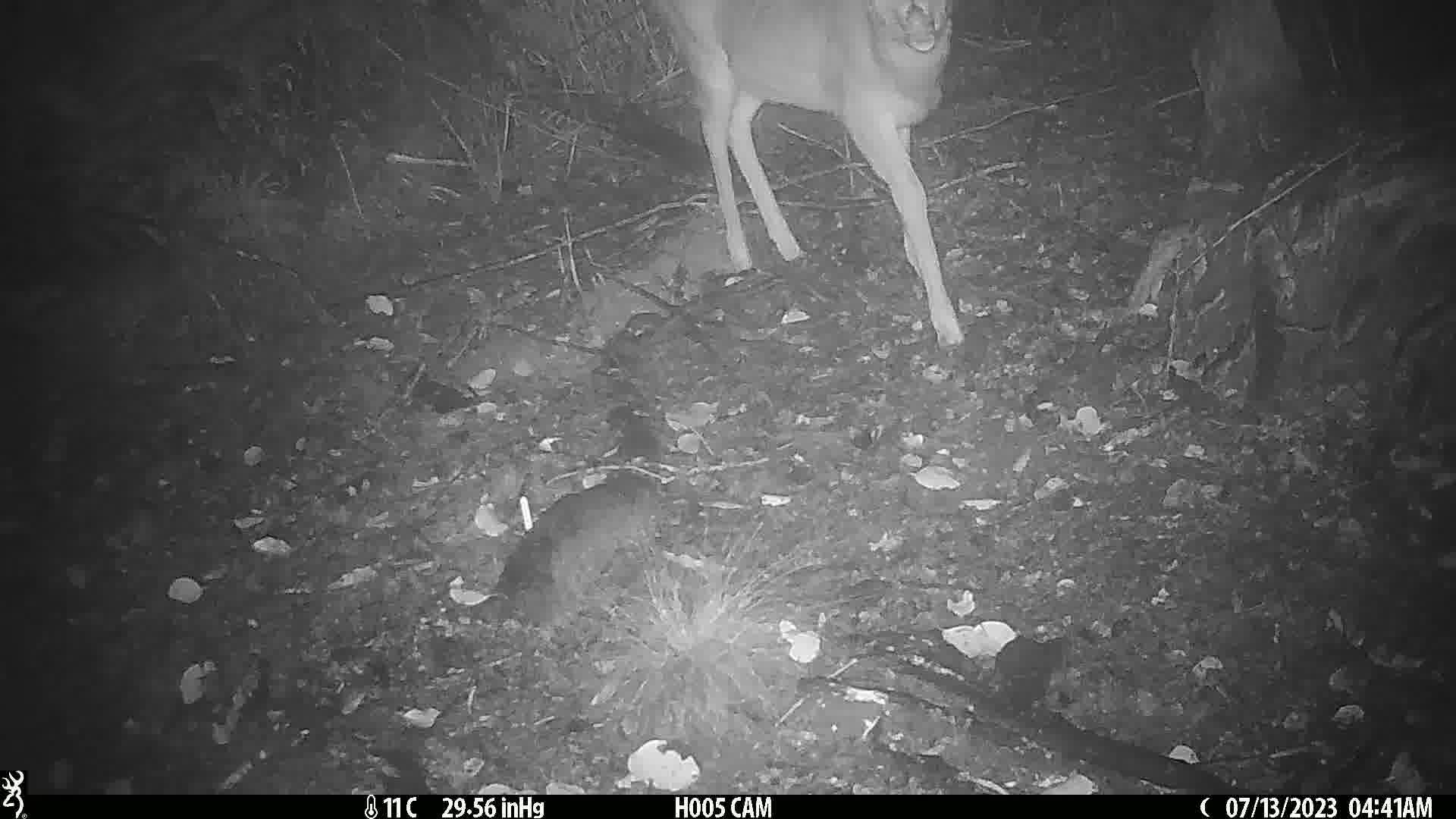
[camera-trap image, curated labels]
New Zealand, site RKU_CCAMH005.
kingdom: Animalia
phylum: Chordata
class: Mammalia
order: Artiodactyla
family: Cervidae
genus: Odocoileus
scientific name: Odocoileus virginianus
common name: white-tailed deer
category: white tailed deer